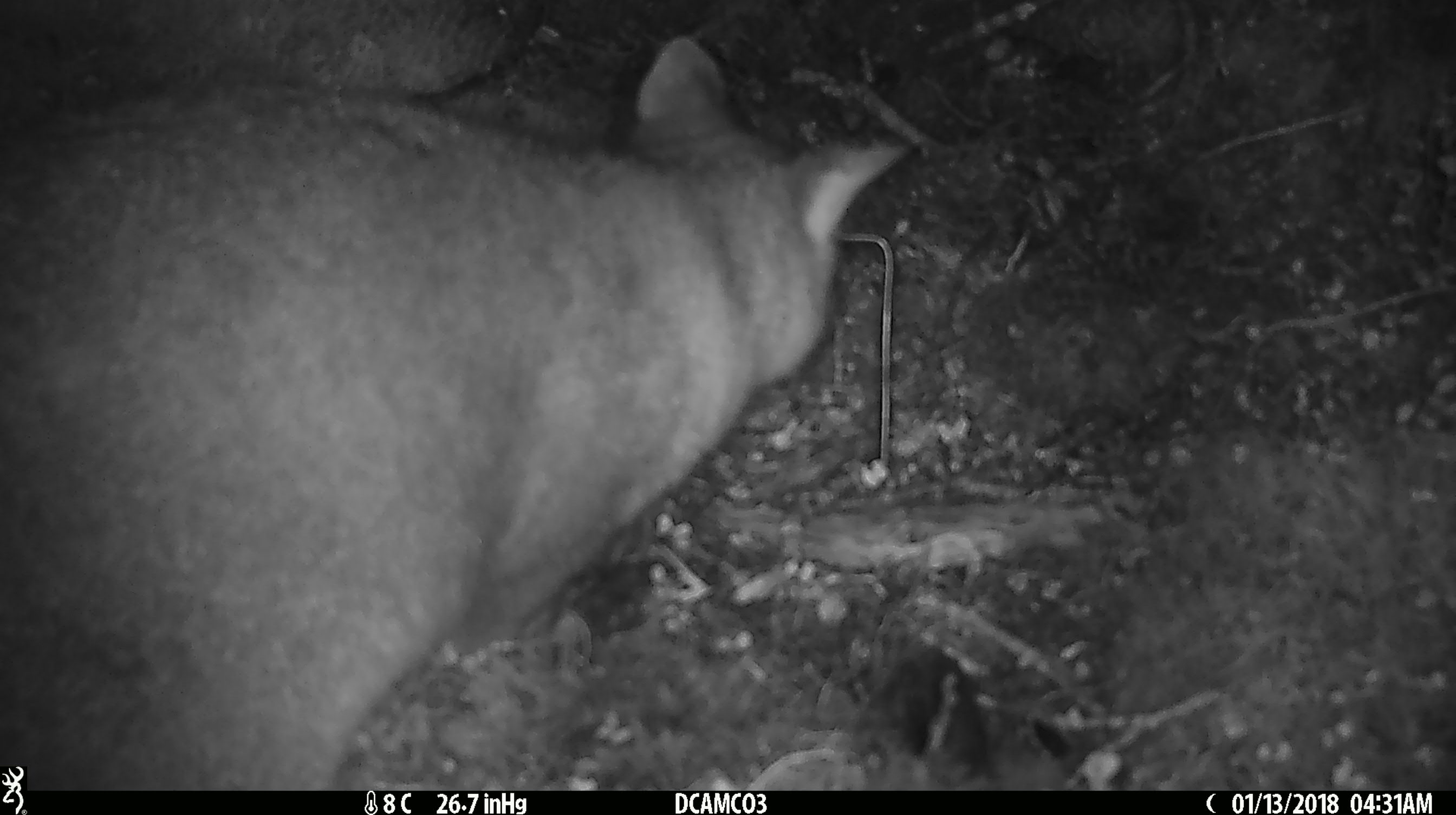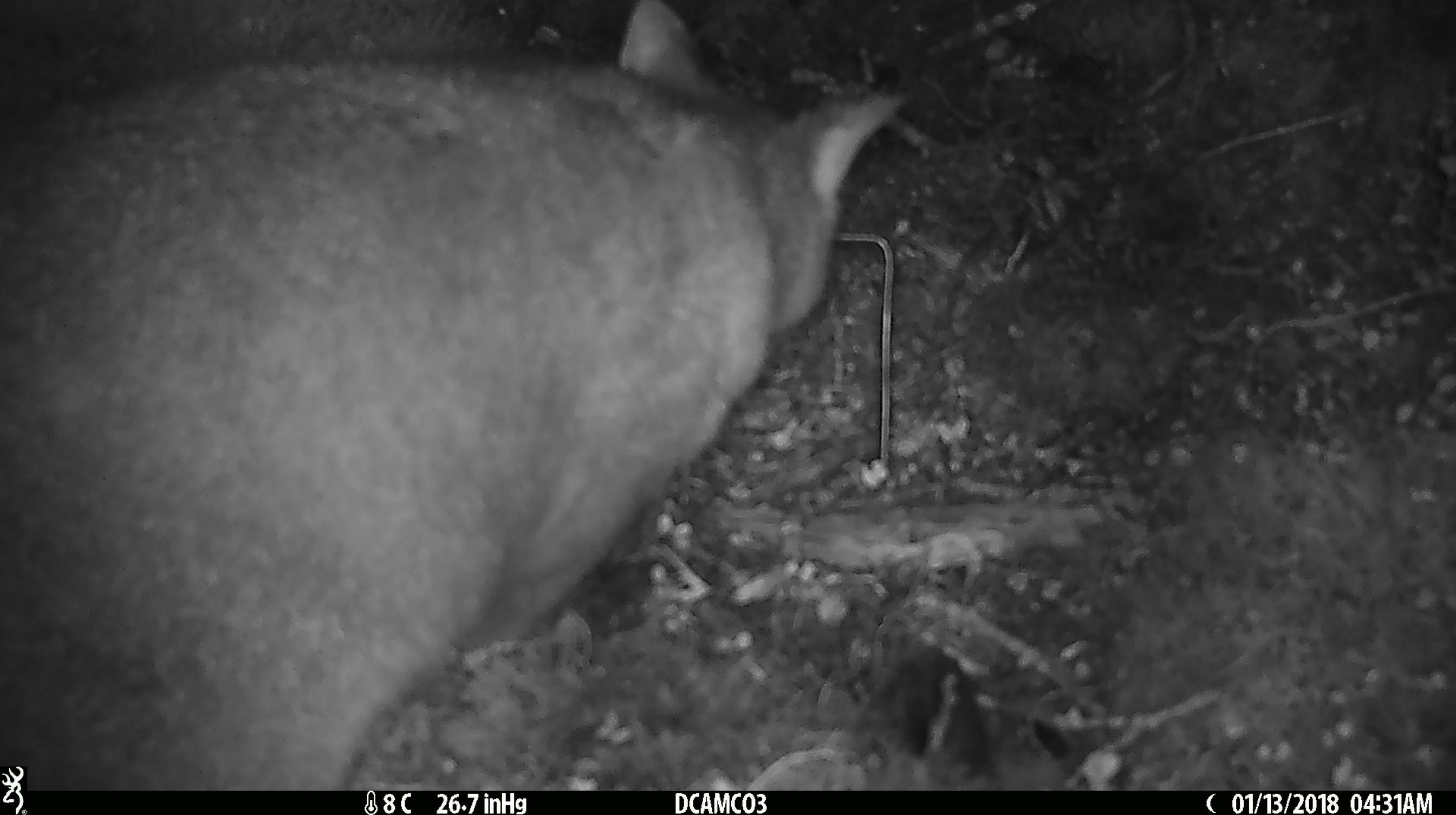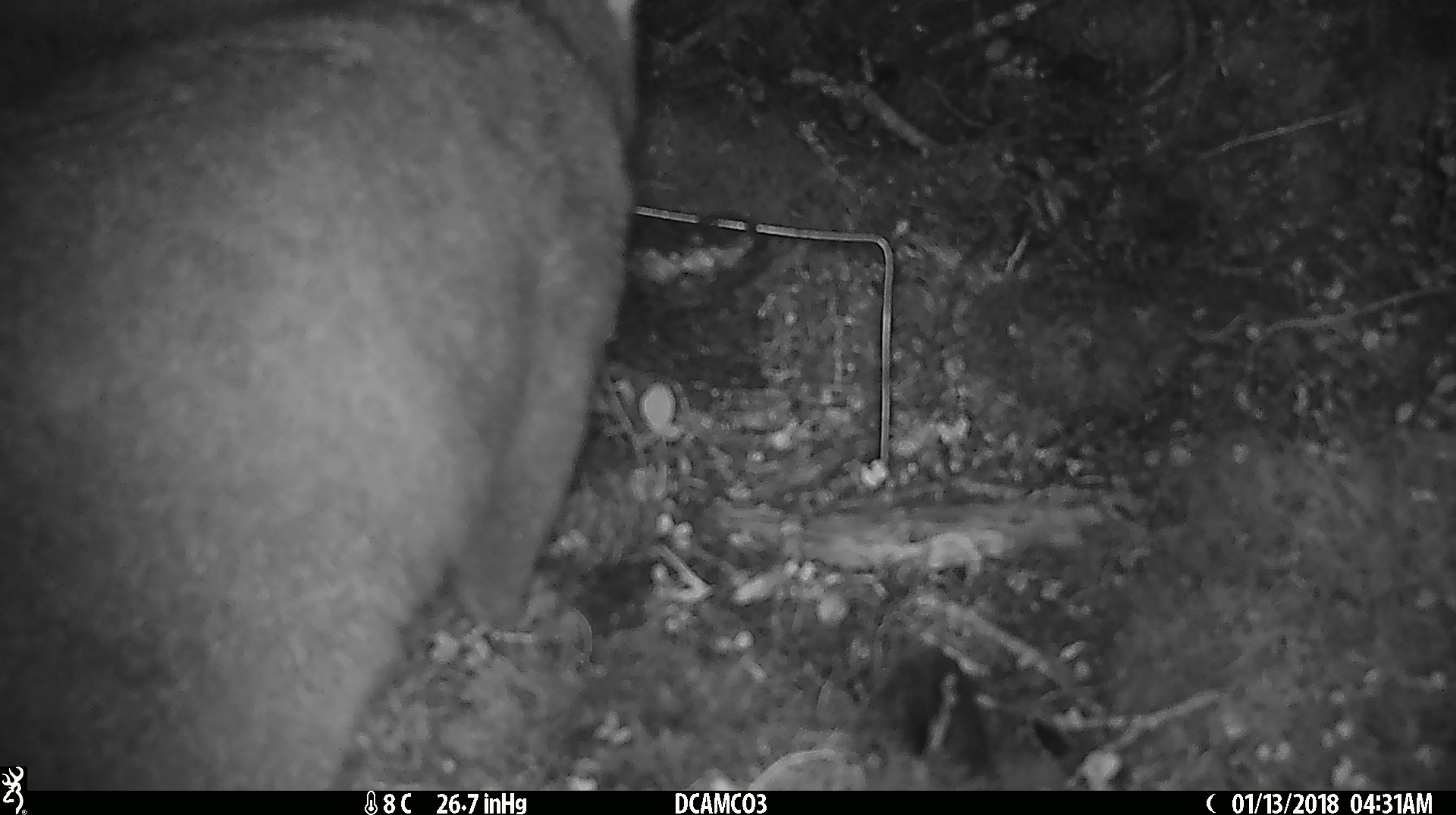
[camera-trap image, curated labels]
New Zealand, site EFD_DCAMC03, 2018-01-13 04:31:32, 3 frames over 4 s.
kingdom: Animalia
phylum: Chordata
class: Mammalia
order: Diprotodontia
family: Phalangeridae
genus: Trichosurus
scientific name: Trichosurus vulpecula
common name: common brushtail possum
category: possum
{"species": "possum (common brushtail possum) (Trichosurus vulpecula)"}